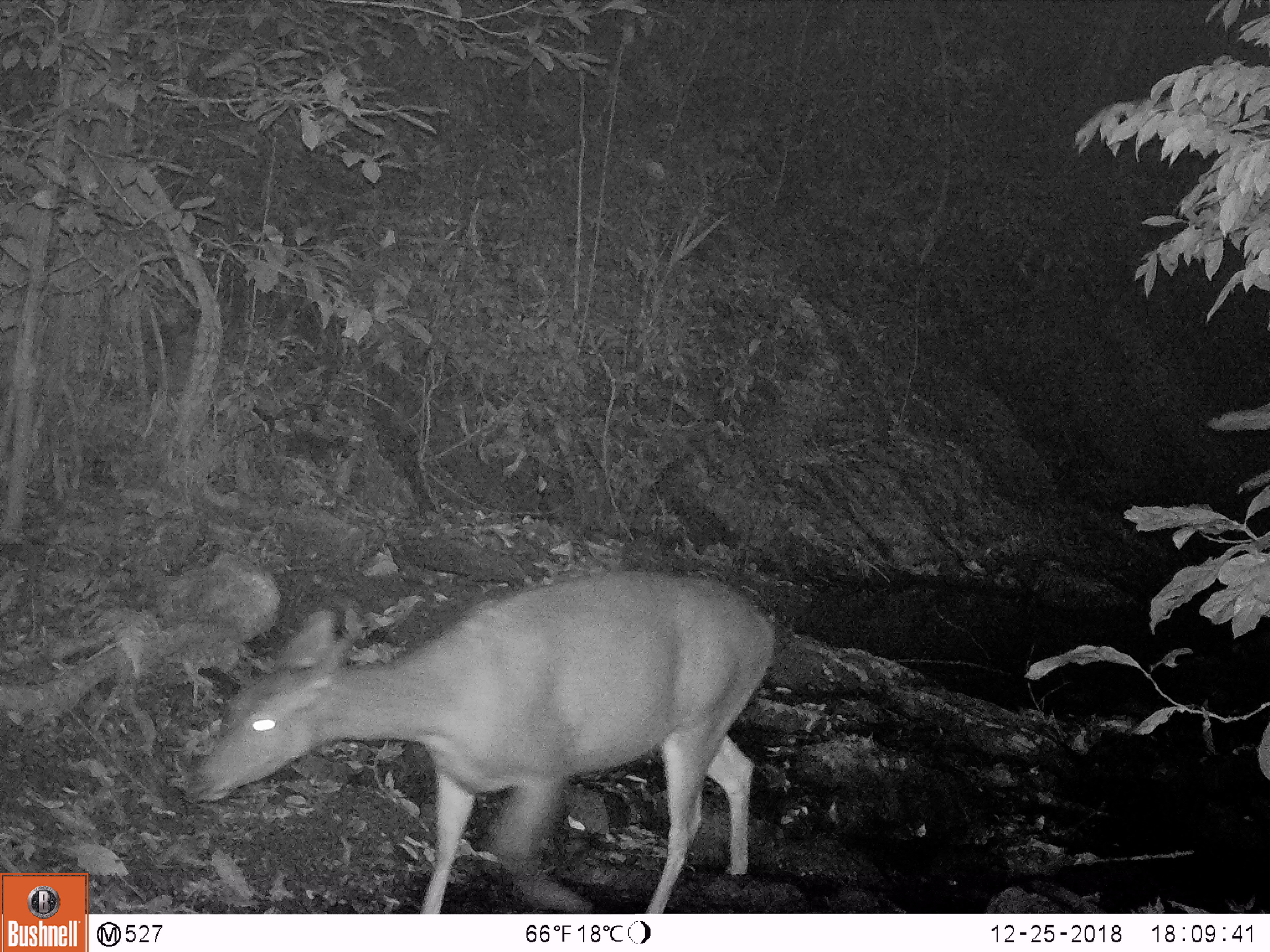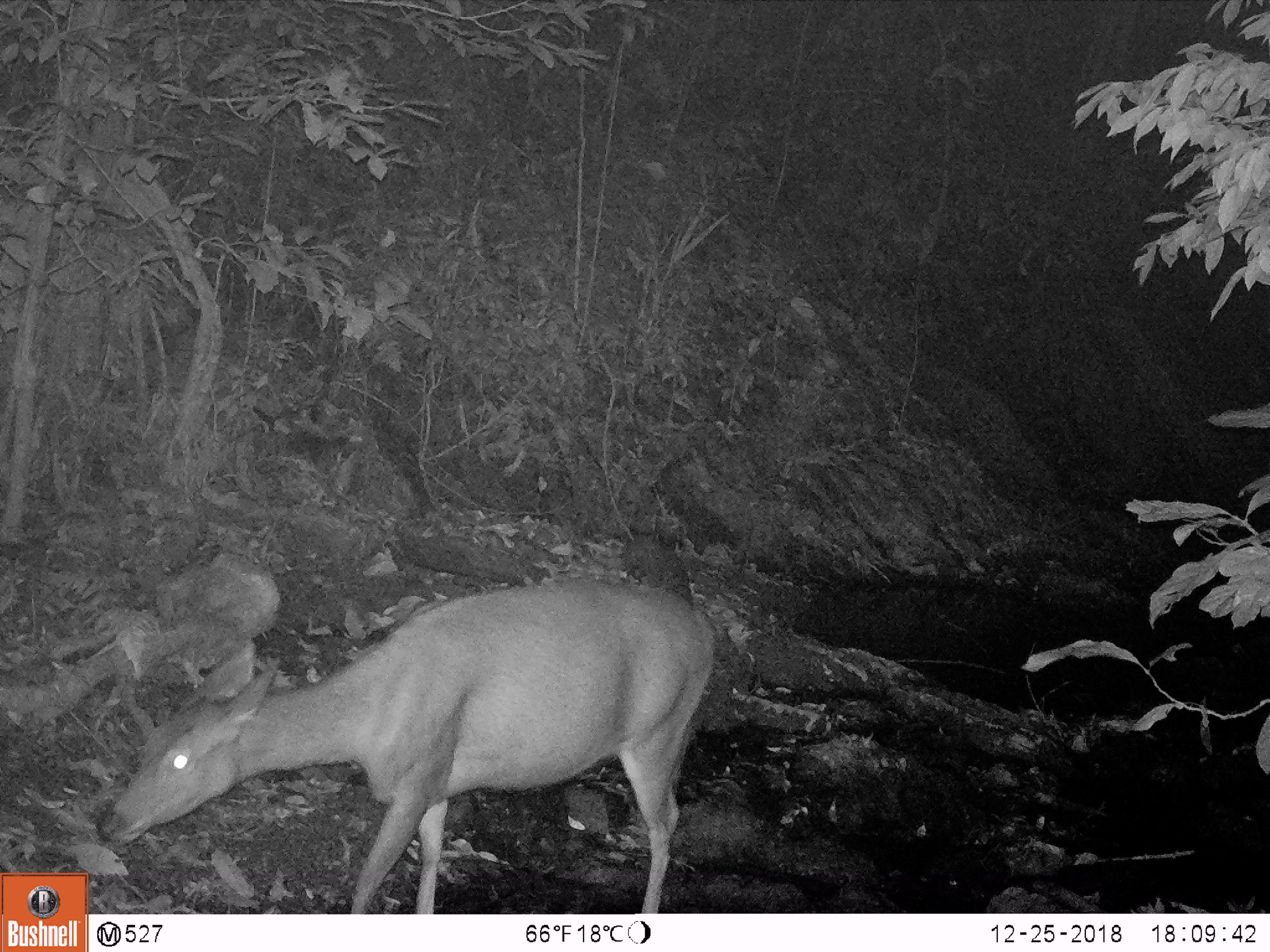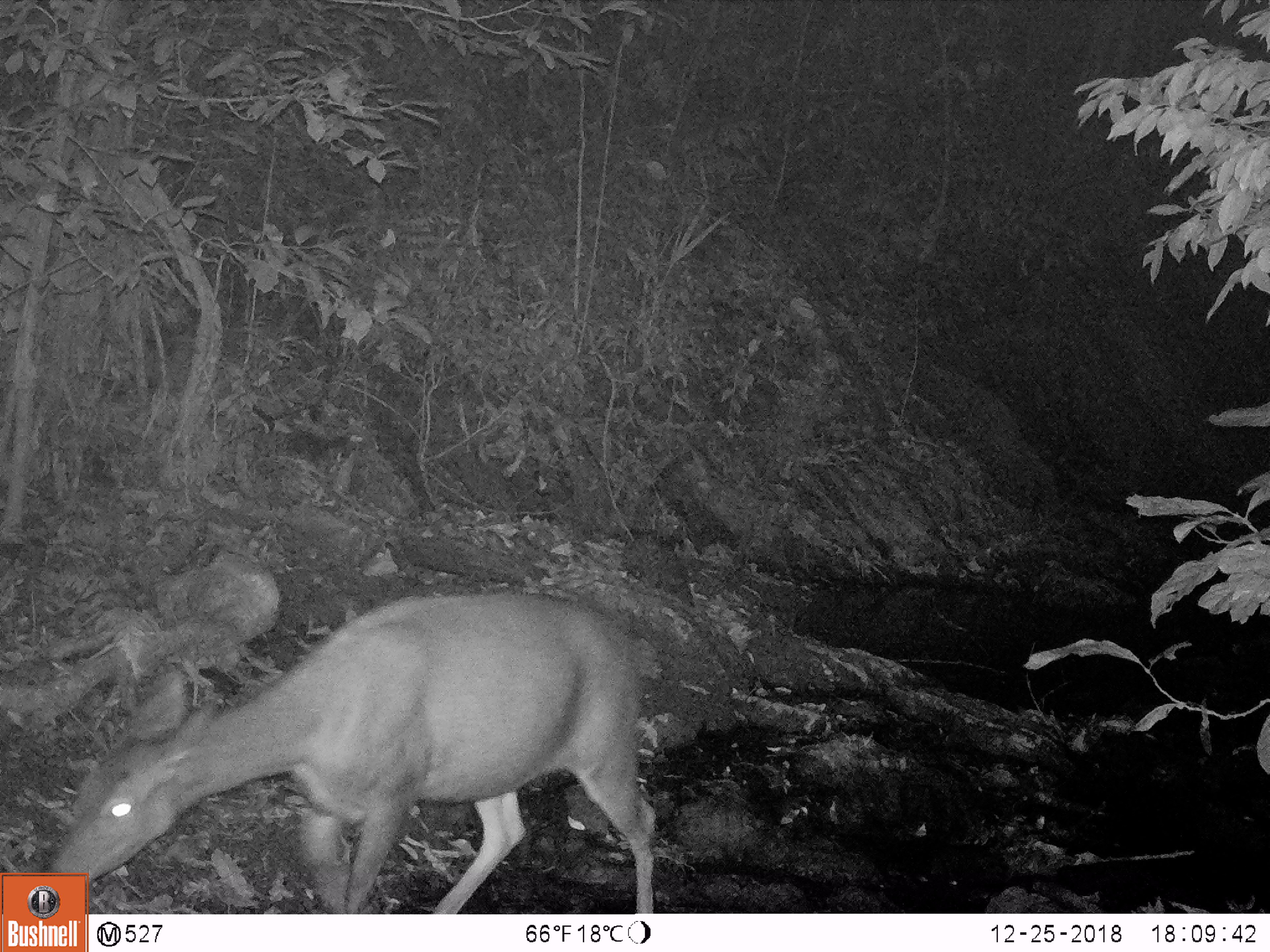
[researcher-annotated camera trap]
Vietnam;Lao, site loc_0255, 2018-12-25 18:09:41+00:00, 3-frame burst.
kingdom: Animalia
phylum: Chordata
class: Mammalia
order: Artiodactyla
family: Cervidae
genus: Rusa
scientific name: Rusa unicolor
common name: sambar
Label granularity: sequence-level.